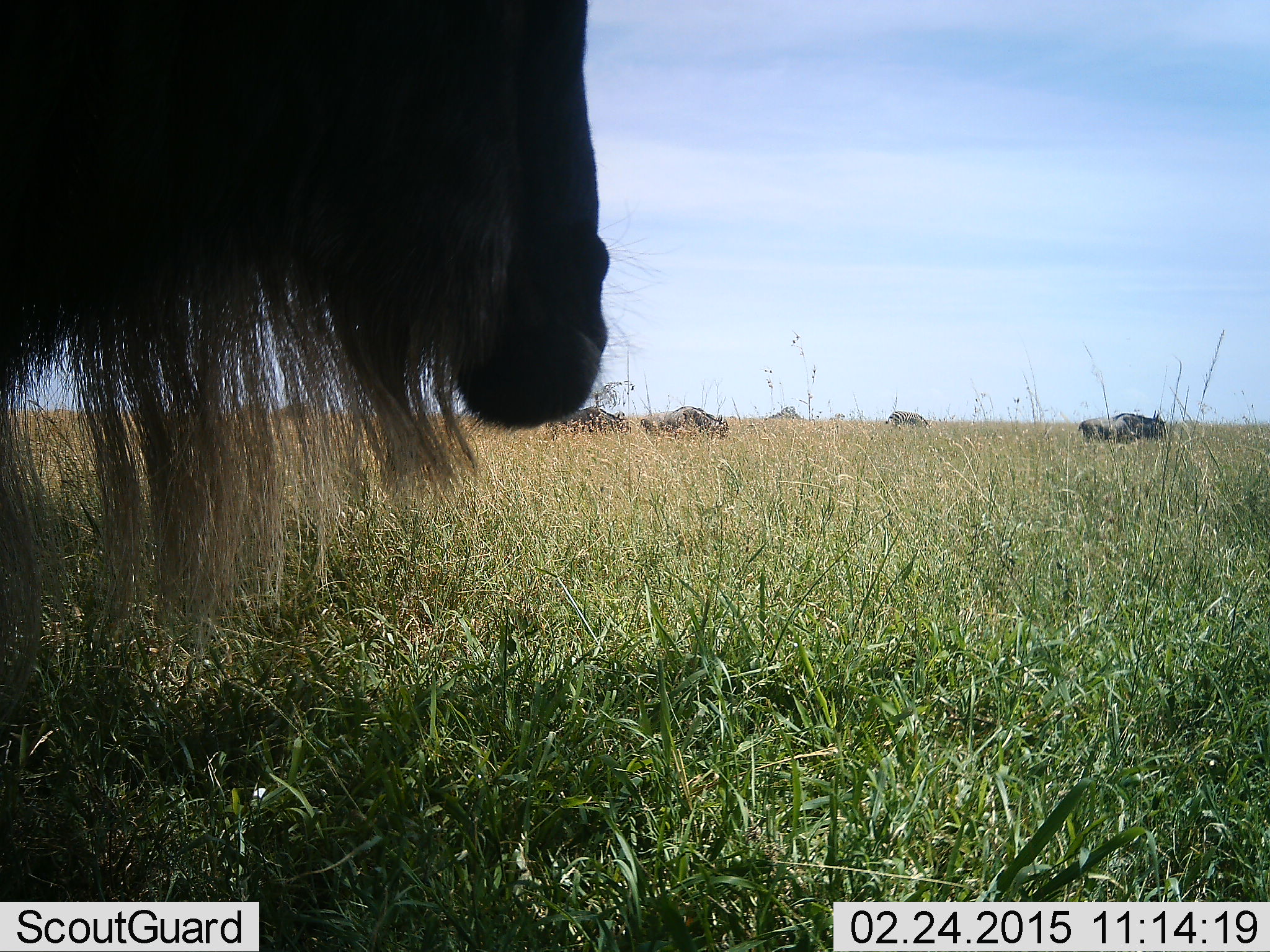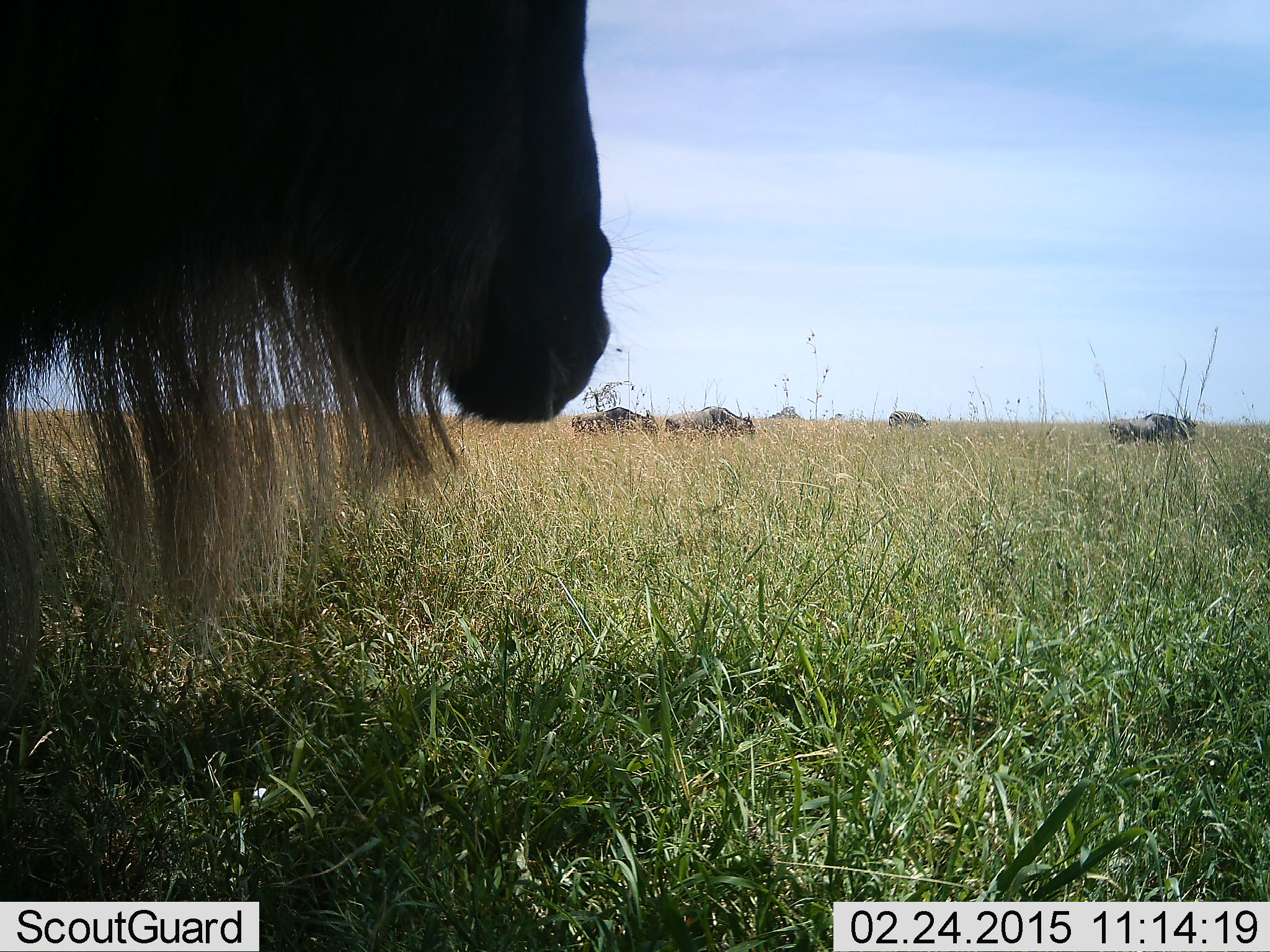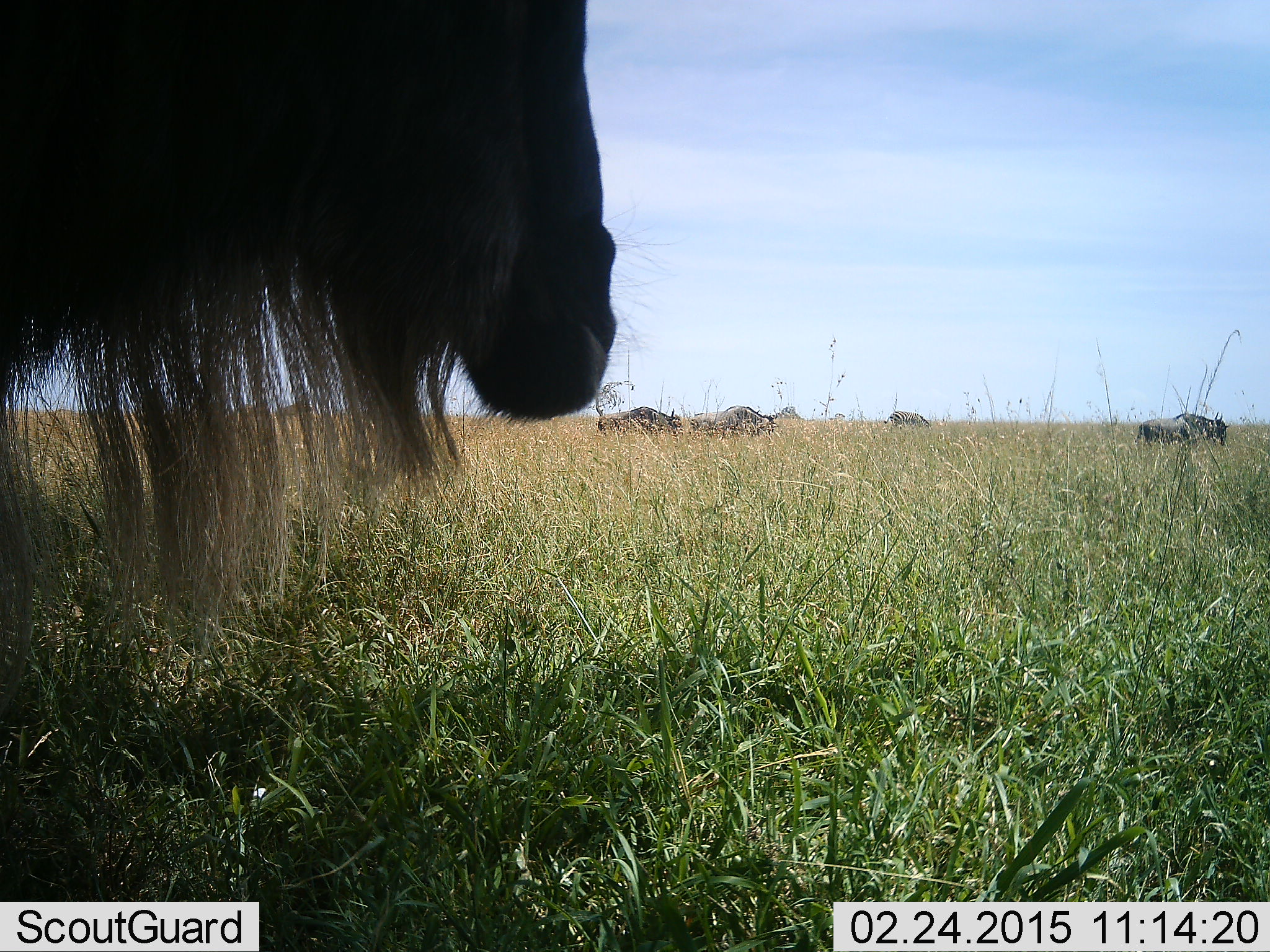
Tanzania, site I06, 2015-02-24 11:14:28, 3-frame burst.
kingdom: Animalia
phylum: Chordata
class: Mammalia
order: Artiodactyla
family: Bovidae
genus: Connochaetes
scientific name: Connochaetes taurinus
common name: blue wildebeest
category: wildebeest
Wildebeest (blue wildebeest) (Connochaetes taurinus), count 5. Behavior (volunteer vote fractions): standing 50%, resting 0%, moving 80%, interacting 0%. Young present (vote fraction): 0%. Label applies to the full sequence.